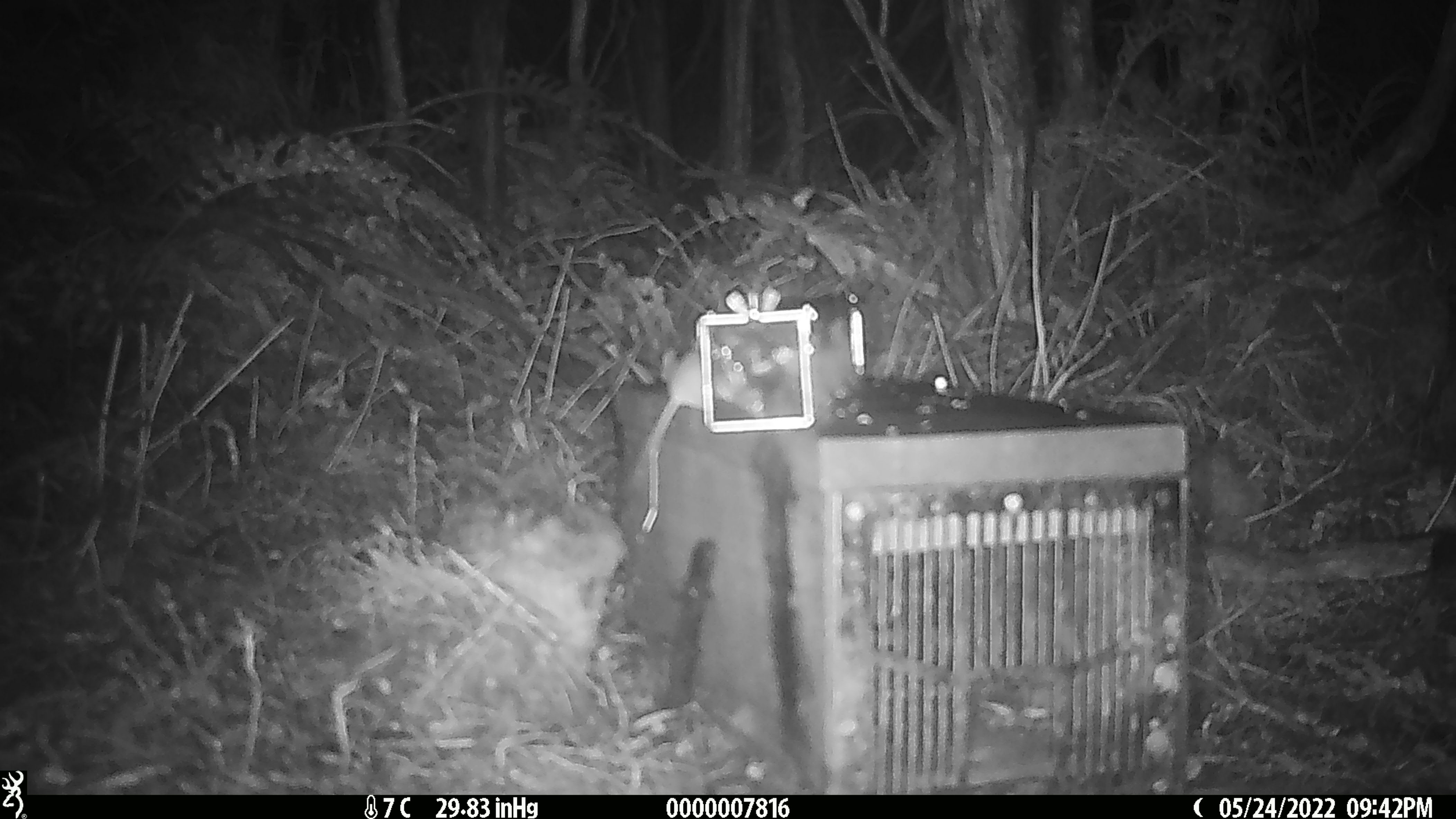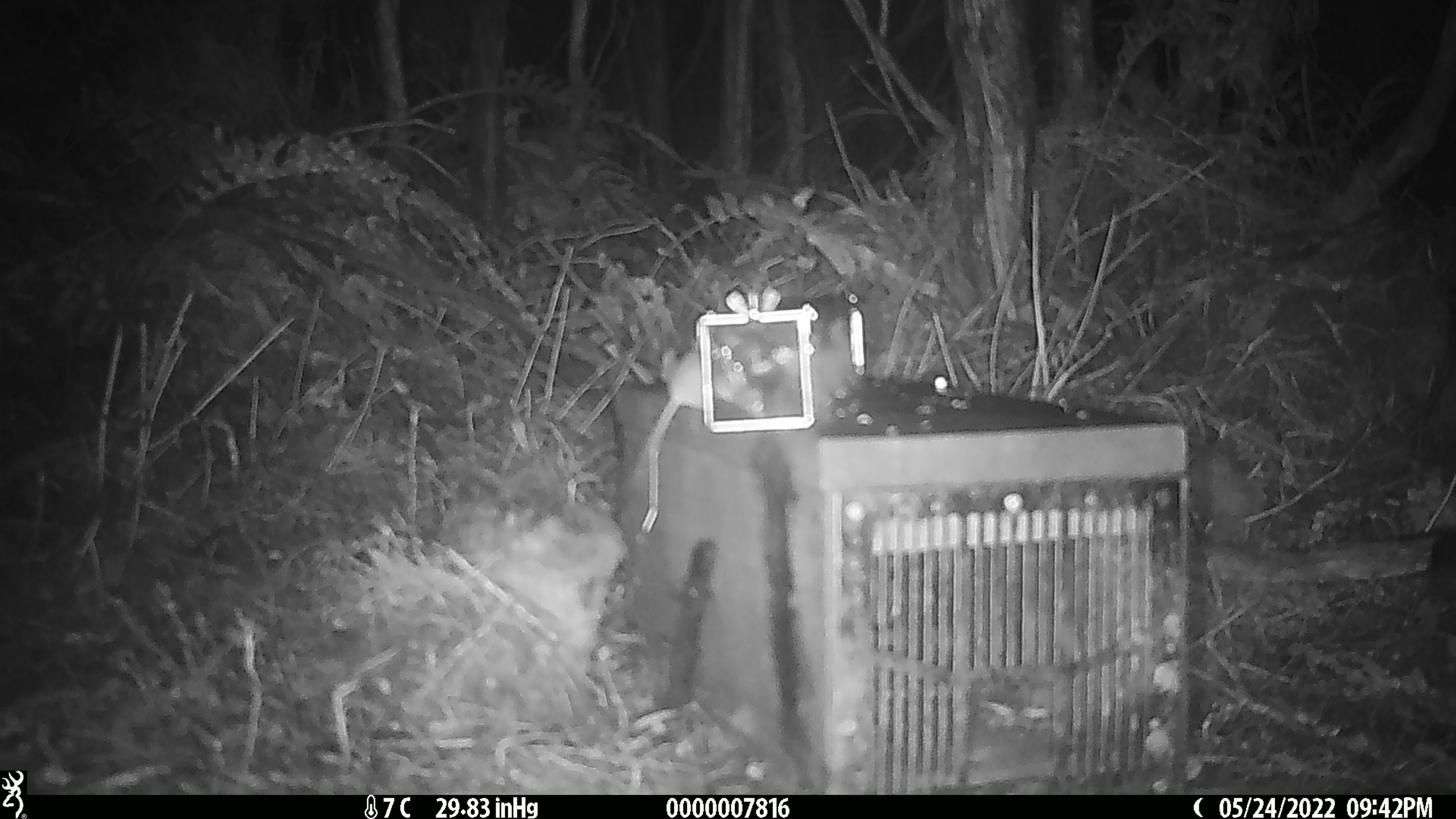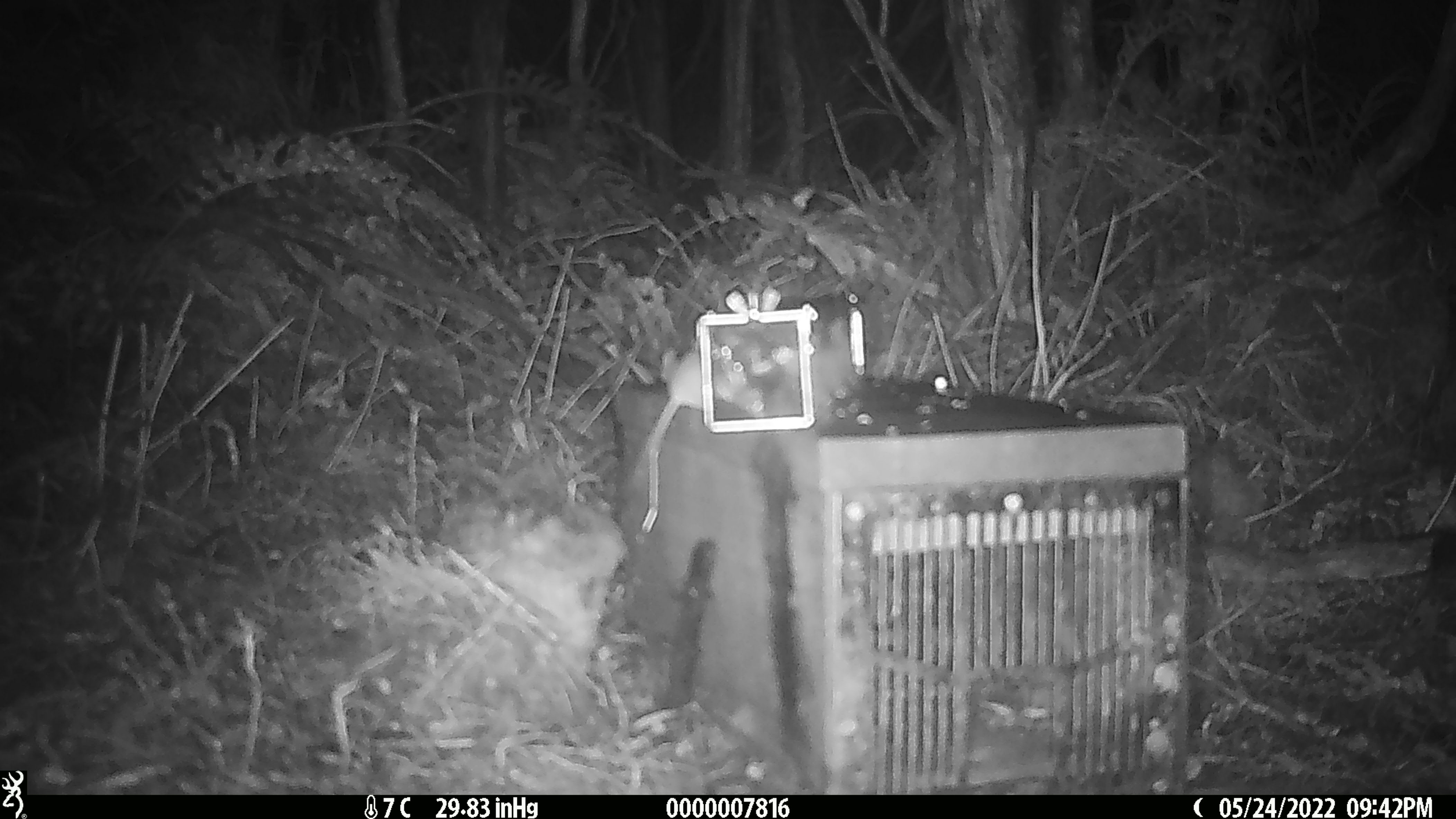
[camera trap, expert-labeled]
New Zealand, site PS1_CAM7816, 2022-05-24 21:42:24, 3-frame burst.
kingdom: Animalia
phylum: Chordata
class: Mammalia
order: Rodentia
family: Muridae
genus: Mus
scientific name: Mus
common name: mouse